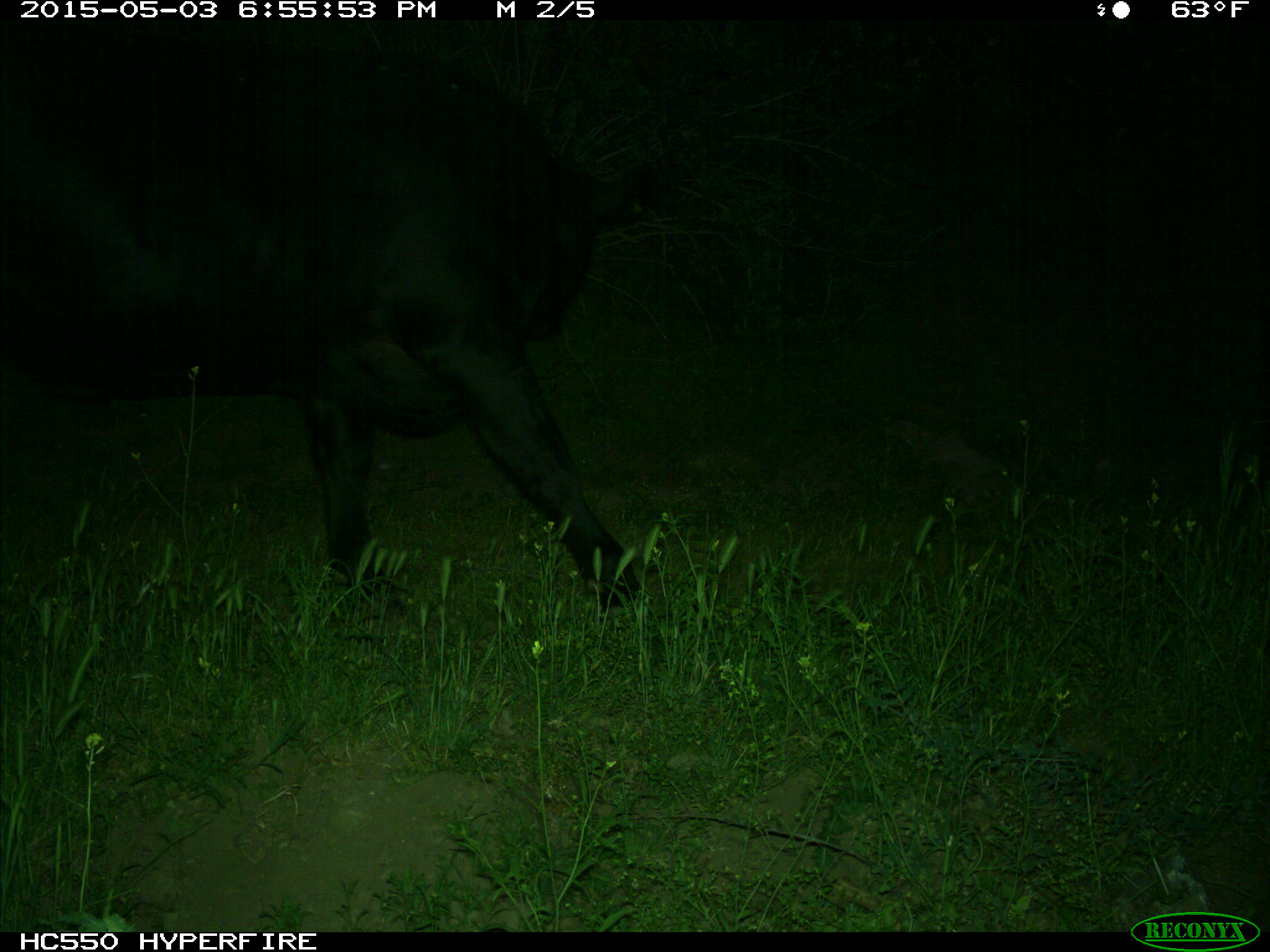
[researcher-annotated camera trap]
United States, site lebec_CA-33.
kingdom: Animalia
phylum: Chordata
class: Mammalia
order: Artiodactyla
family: Bovidae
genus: Bos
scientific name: Bos taurus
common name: domestic cow